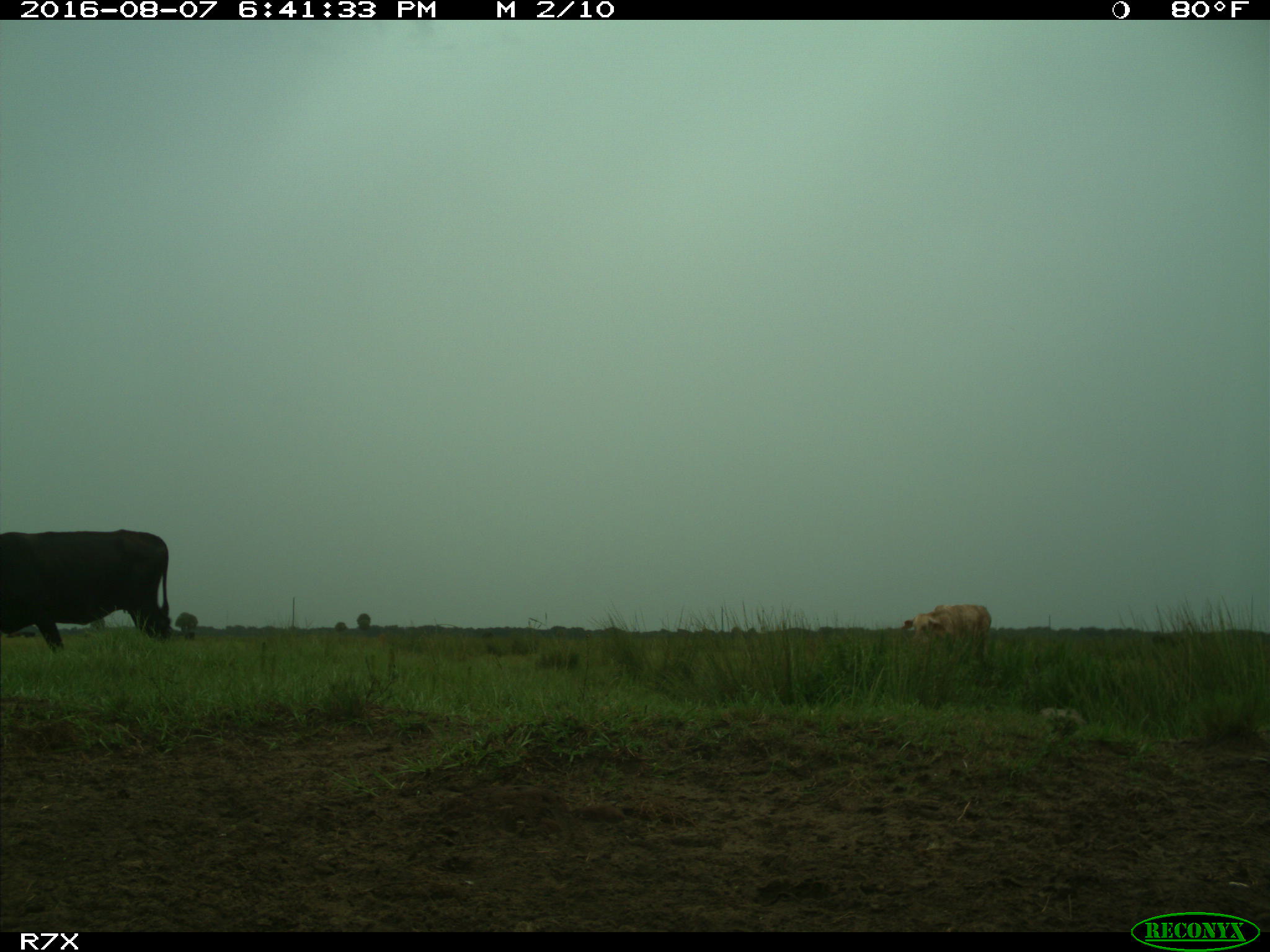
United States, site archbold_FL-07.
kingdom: Animalia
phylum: Chordata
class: Mammalia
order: Artiodactyla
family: Bovidae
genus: Bos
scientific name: Bos taurus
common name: domestic cow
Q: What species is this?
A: Bos taurus (domestic cow).